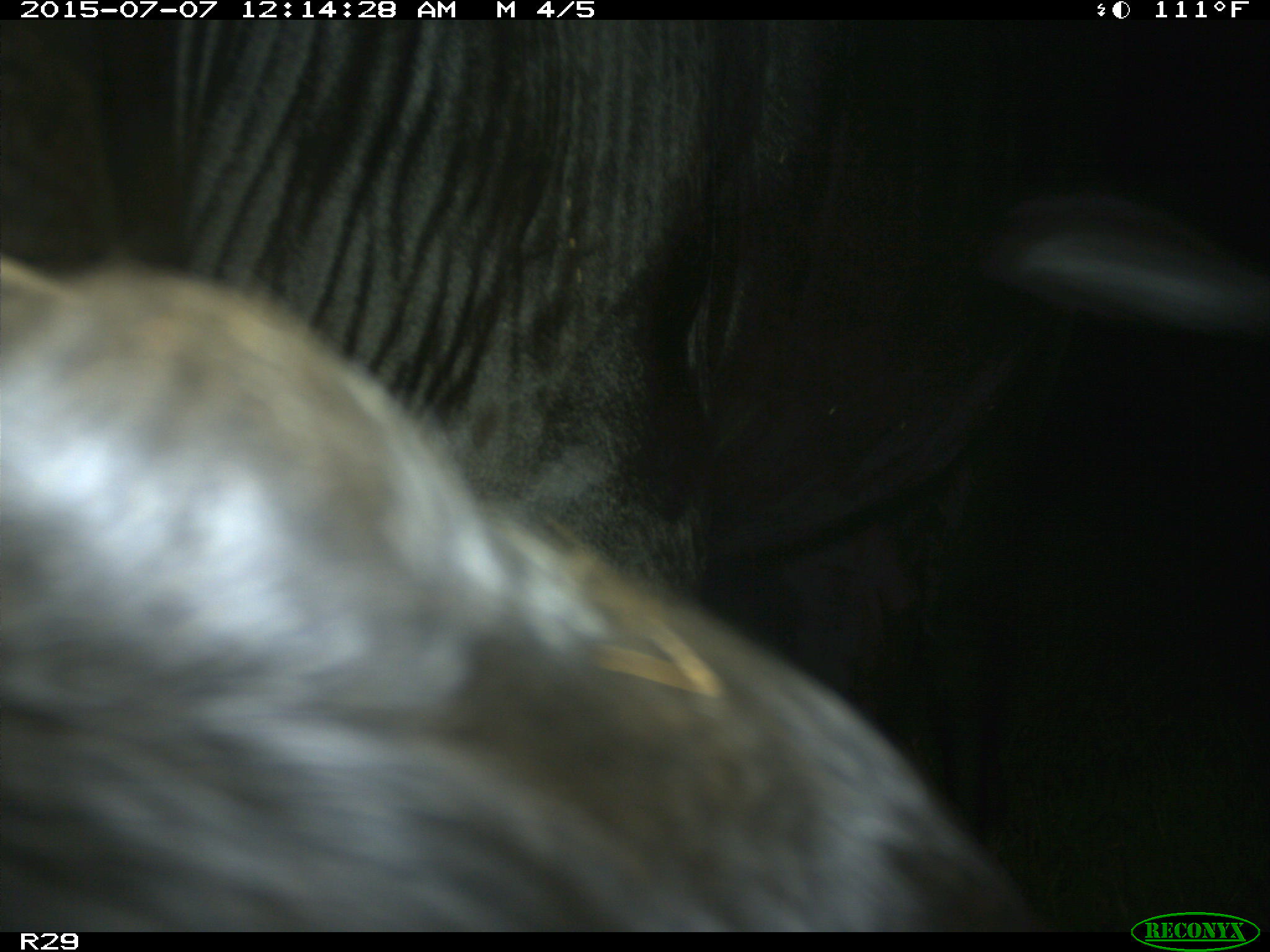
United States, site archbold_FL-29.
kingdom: Animalia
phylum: Chordata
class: Mammalia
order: Artiodactyla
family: Bovidae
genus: Bos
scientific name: Bos taurus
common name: domestic cow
Bos taurus (domestic cow).